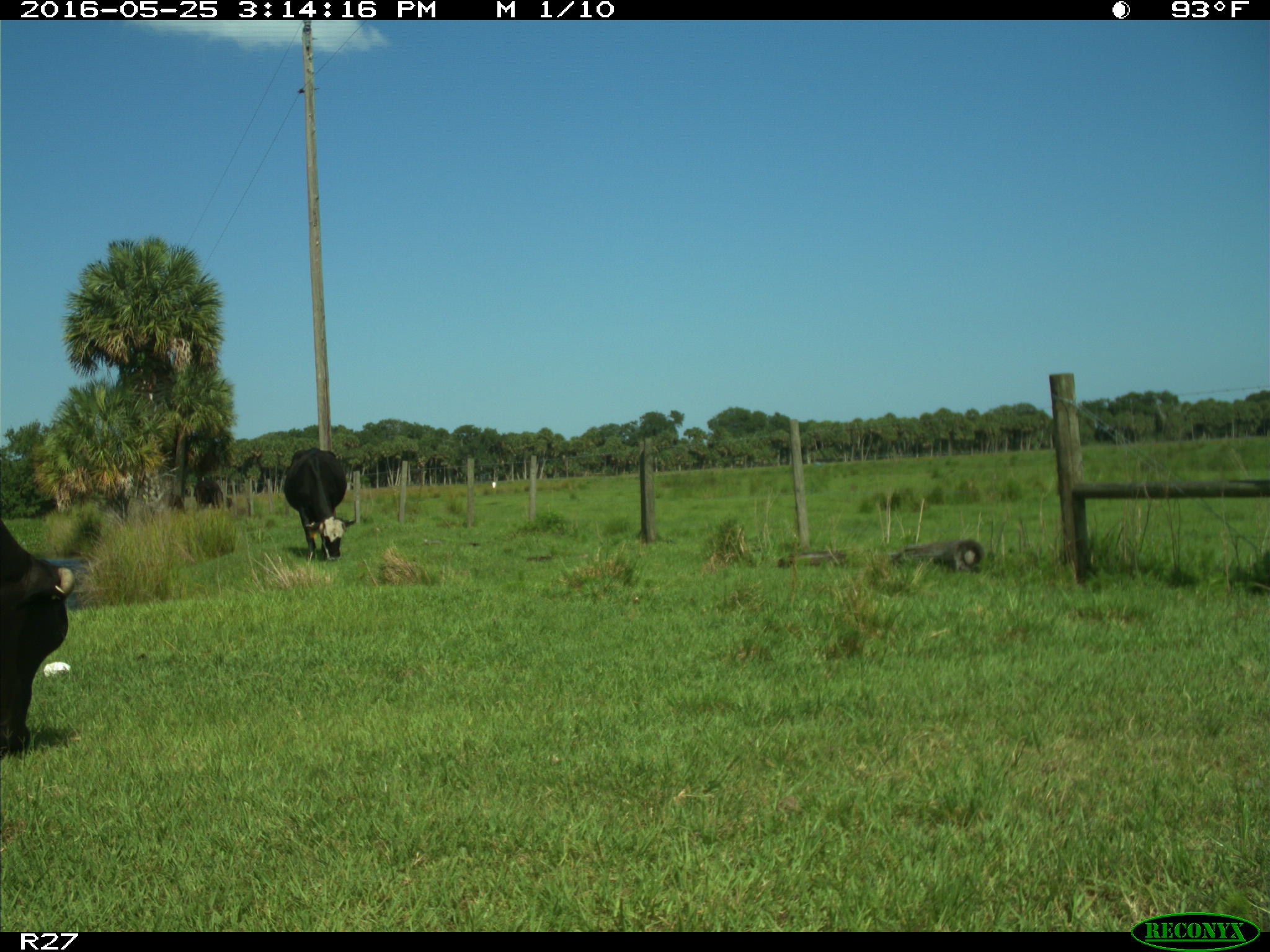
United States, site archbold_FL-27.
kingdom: Animalia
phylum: Chordata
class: Mammalia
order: Artiodactyla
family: Bovidae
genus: Bos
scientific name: Bos taurus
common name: domestic cow